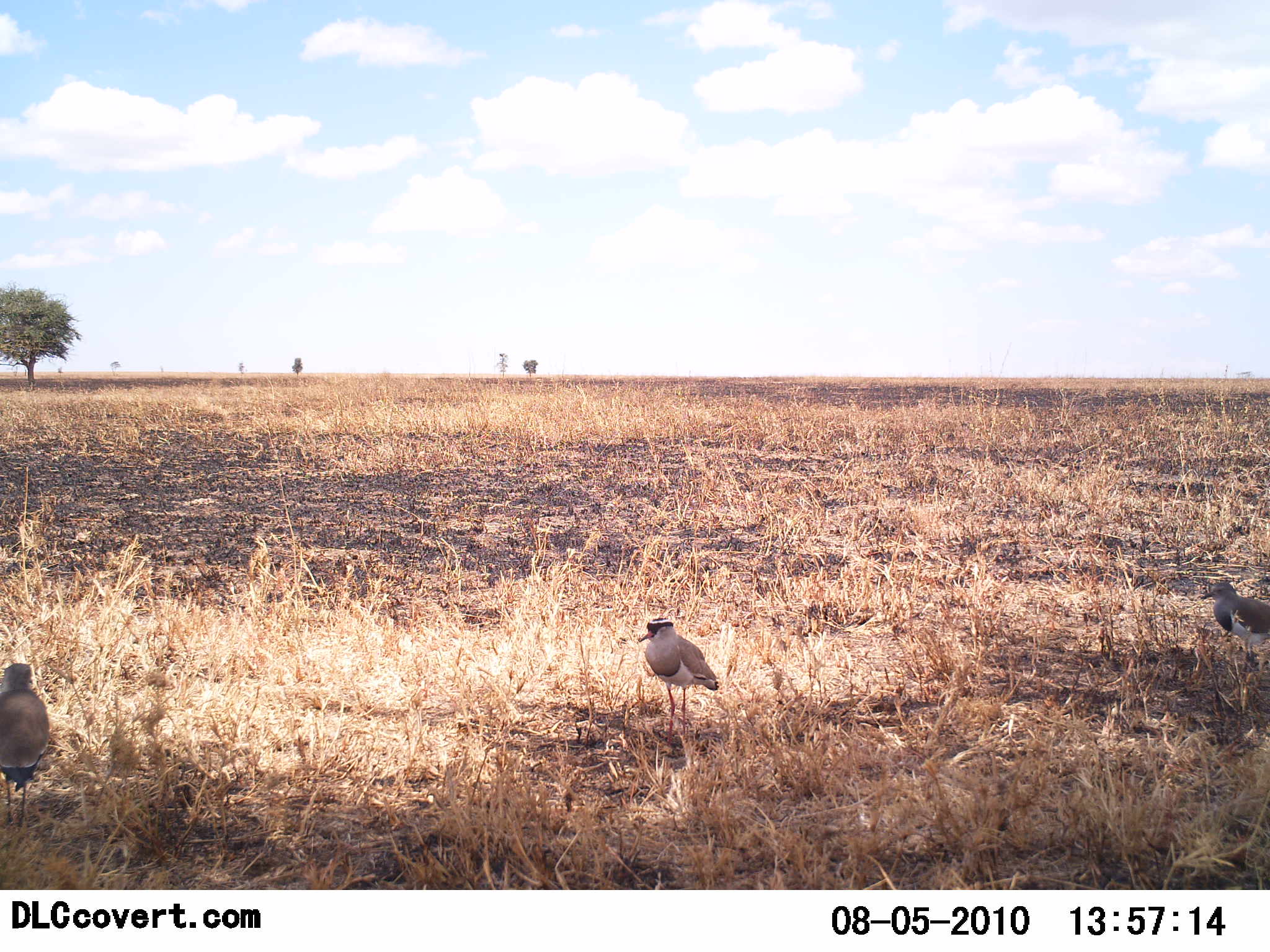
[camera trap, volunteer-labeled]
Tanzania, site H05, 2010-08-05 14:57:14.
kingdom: Animalia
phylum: Chordata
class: Aves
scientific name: Aves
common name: bird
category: otherbird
Otherbird (bird) (Aves), count 3. Behavior (volunteer vote fractions): standing 100%, resting 0%, moving 0%, interacting 0%. Young present (vote fraction): 0%. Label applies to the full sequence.